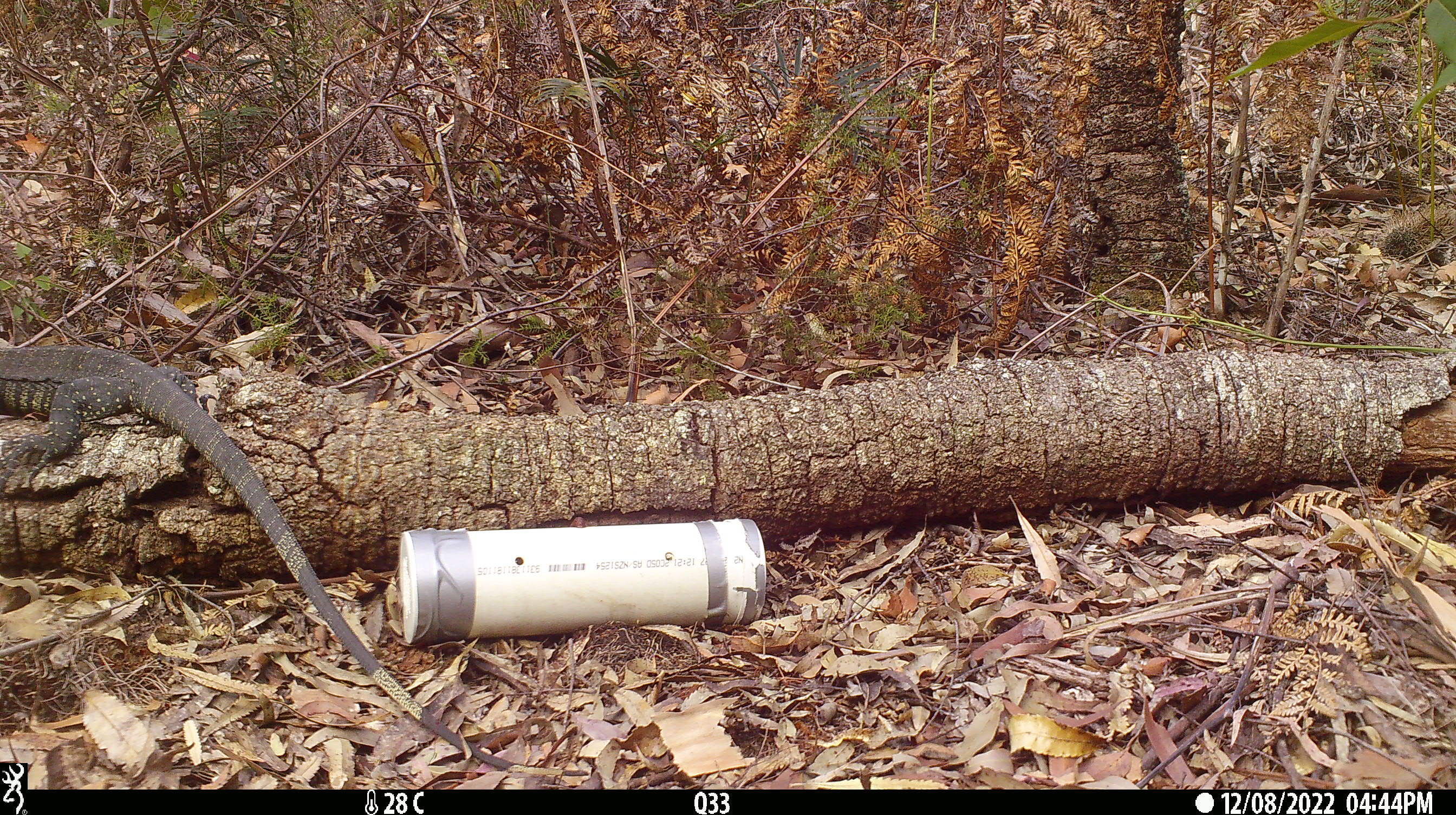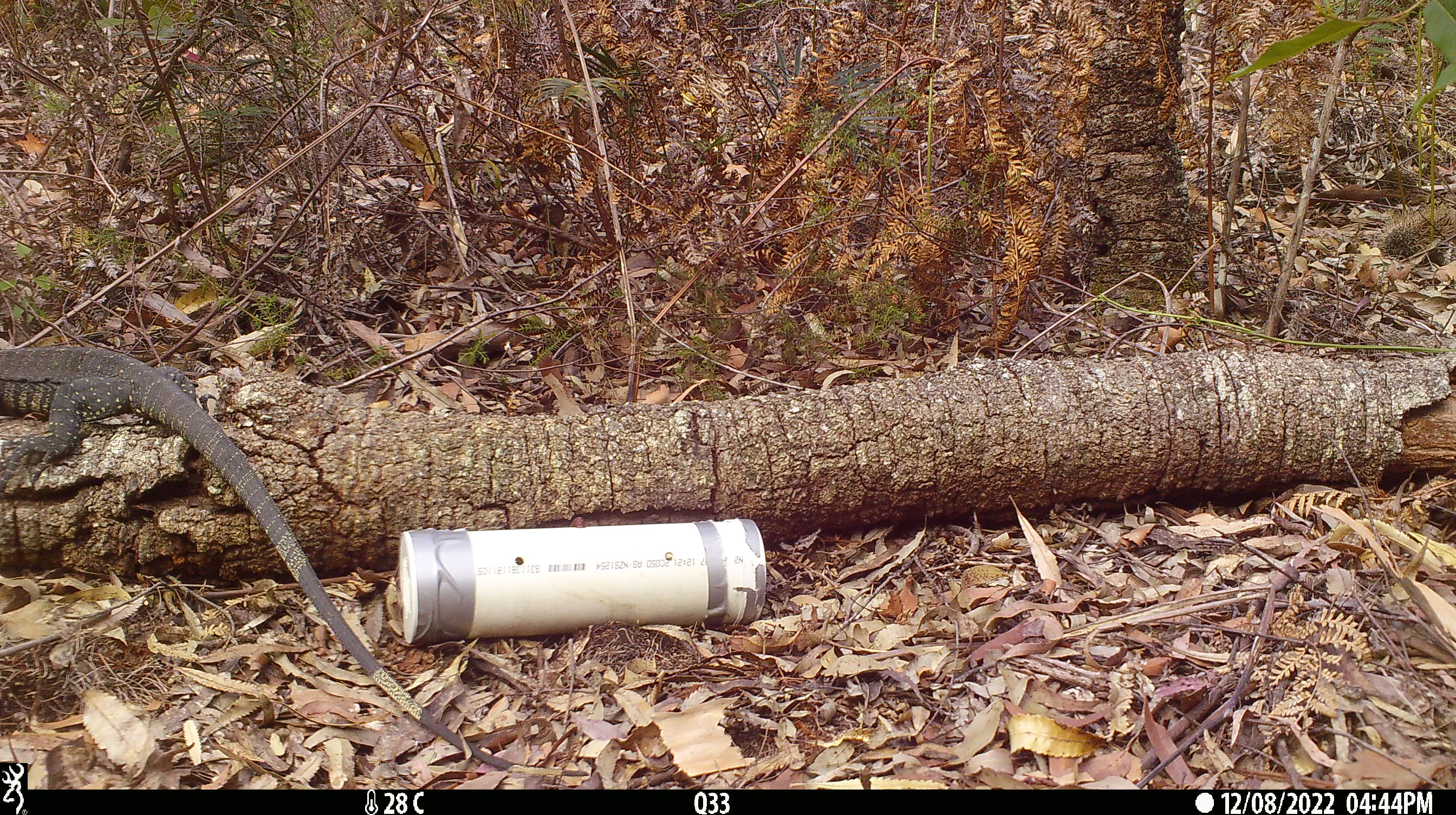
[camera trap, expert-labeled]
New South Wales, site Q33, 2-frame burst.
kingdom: Animalia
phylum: Chordata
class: Reptilia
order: Squamata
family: Varanidae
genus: Varanus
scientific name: Varanus varius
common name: lace monitor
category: goanna